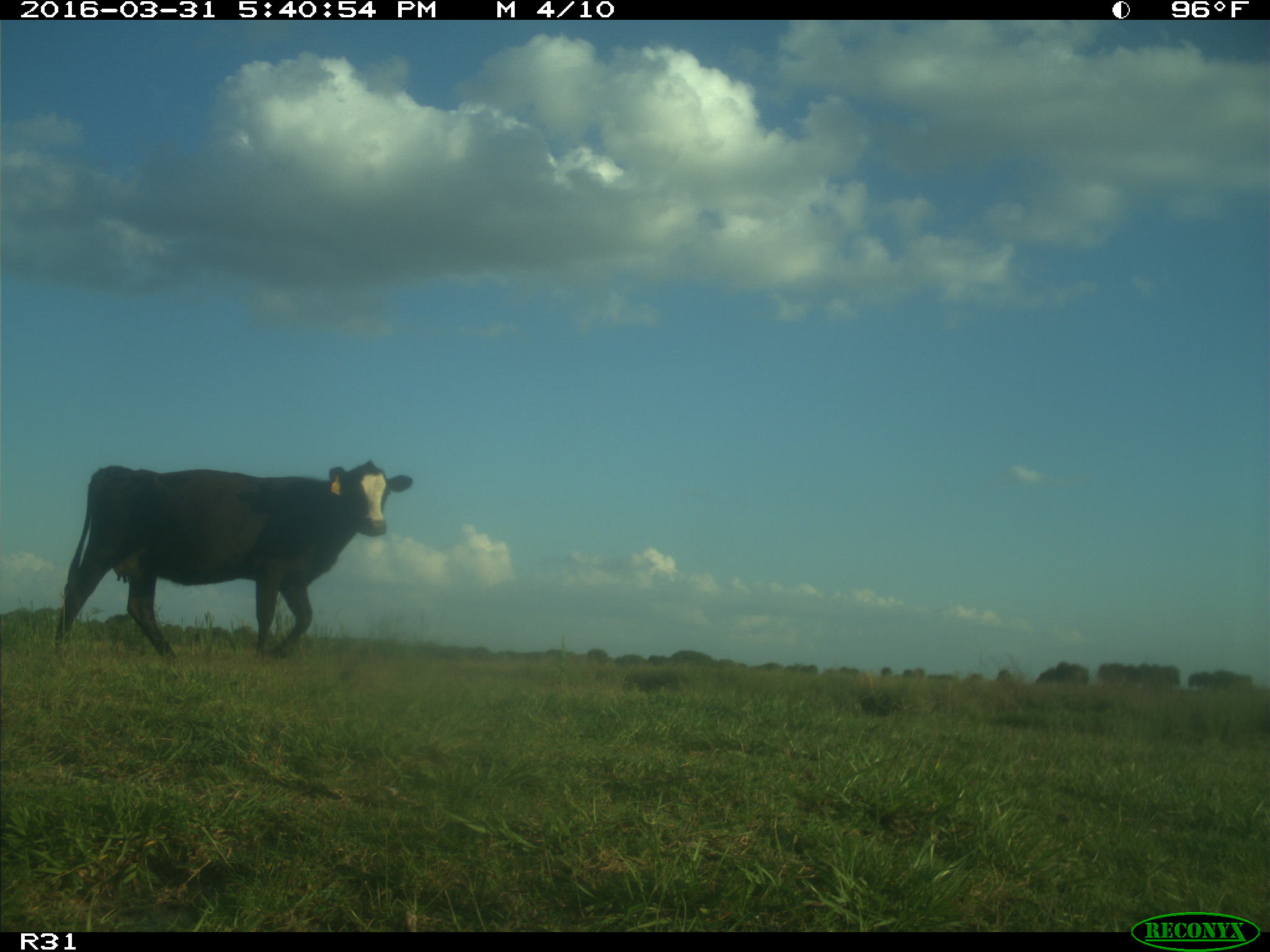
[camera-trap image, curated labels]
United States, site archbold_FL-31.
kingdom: Animalia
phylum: Chordata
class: Mammalia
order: Artiodactyla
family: Bovidae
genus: Bos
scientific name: Bos taurus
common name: domestic cow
Bos taurus (domestic cow).